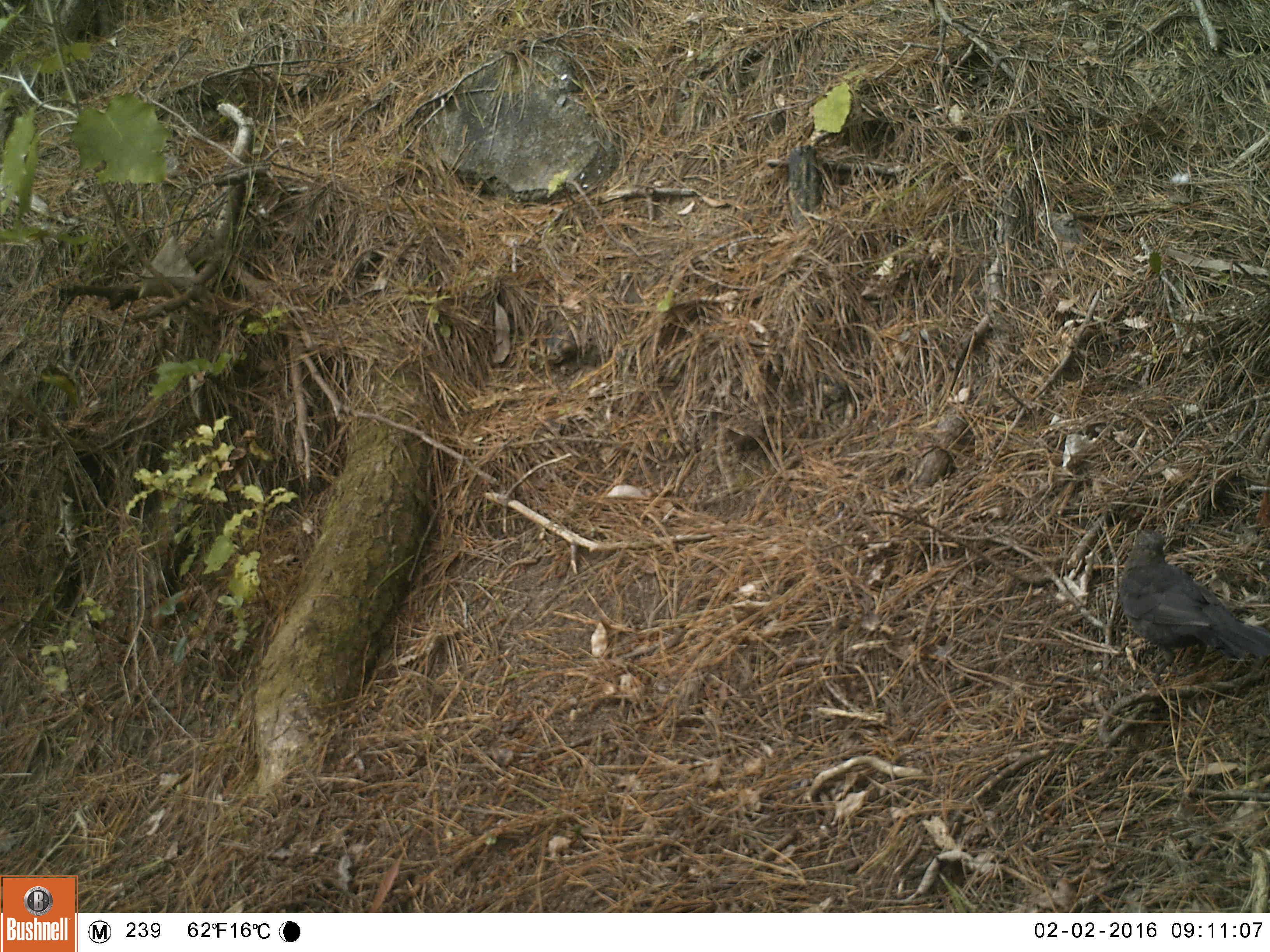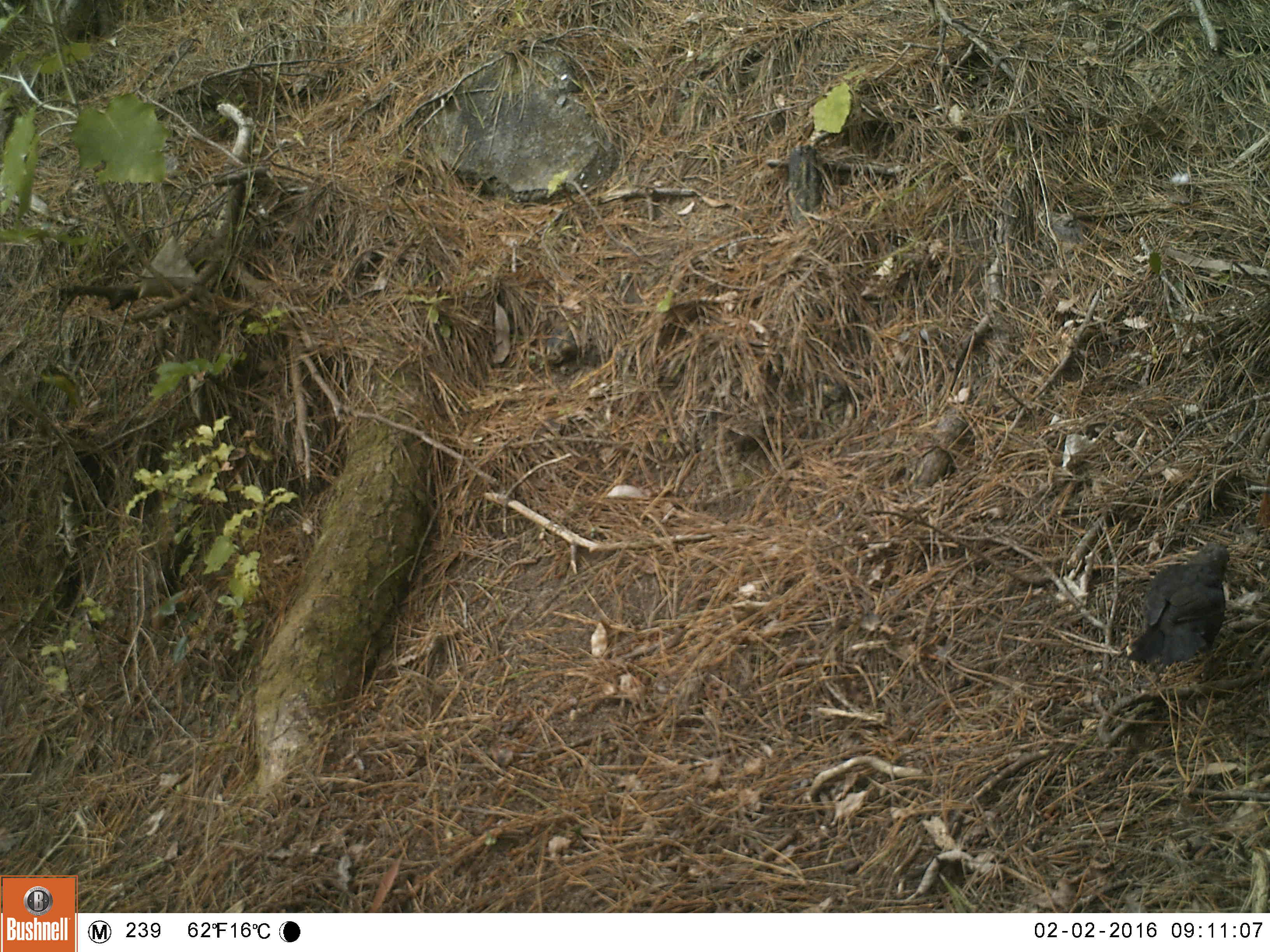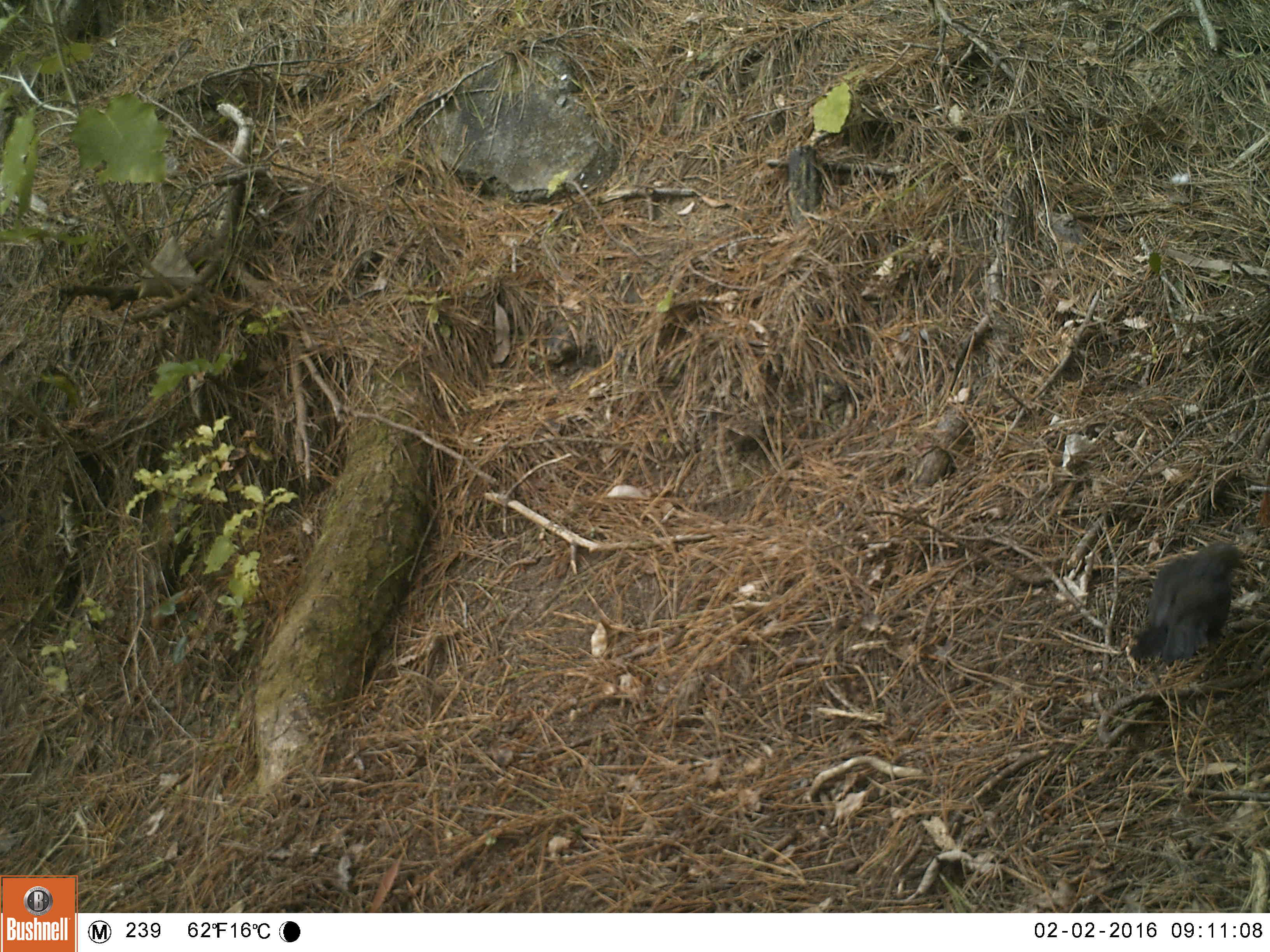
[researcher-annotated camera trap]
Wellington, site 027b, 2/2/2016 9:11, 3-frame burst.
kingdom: Animalia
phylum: Chordata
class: Aves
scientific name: Aves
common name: bird